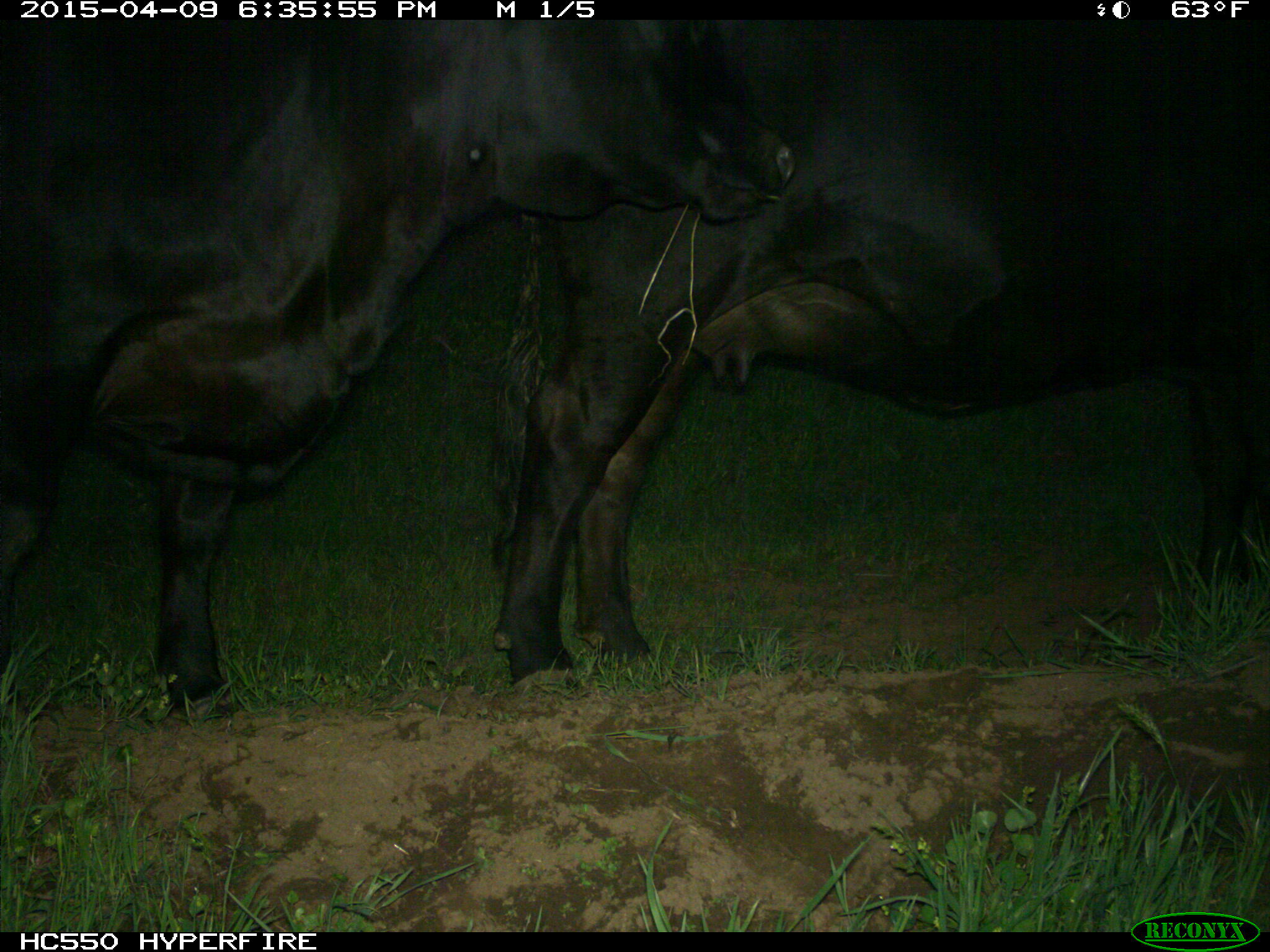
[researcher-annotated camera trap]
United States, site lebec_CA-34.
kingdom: Animalia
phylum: Chordata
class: Mammalia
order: Artiodactyla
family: Bovidae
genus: Bos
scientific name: Bos taurus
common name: domestic cow